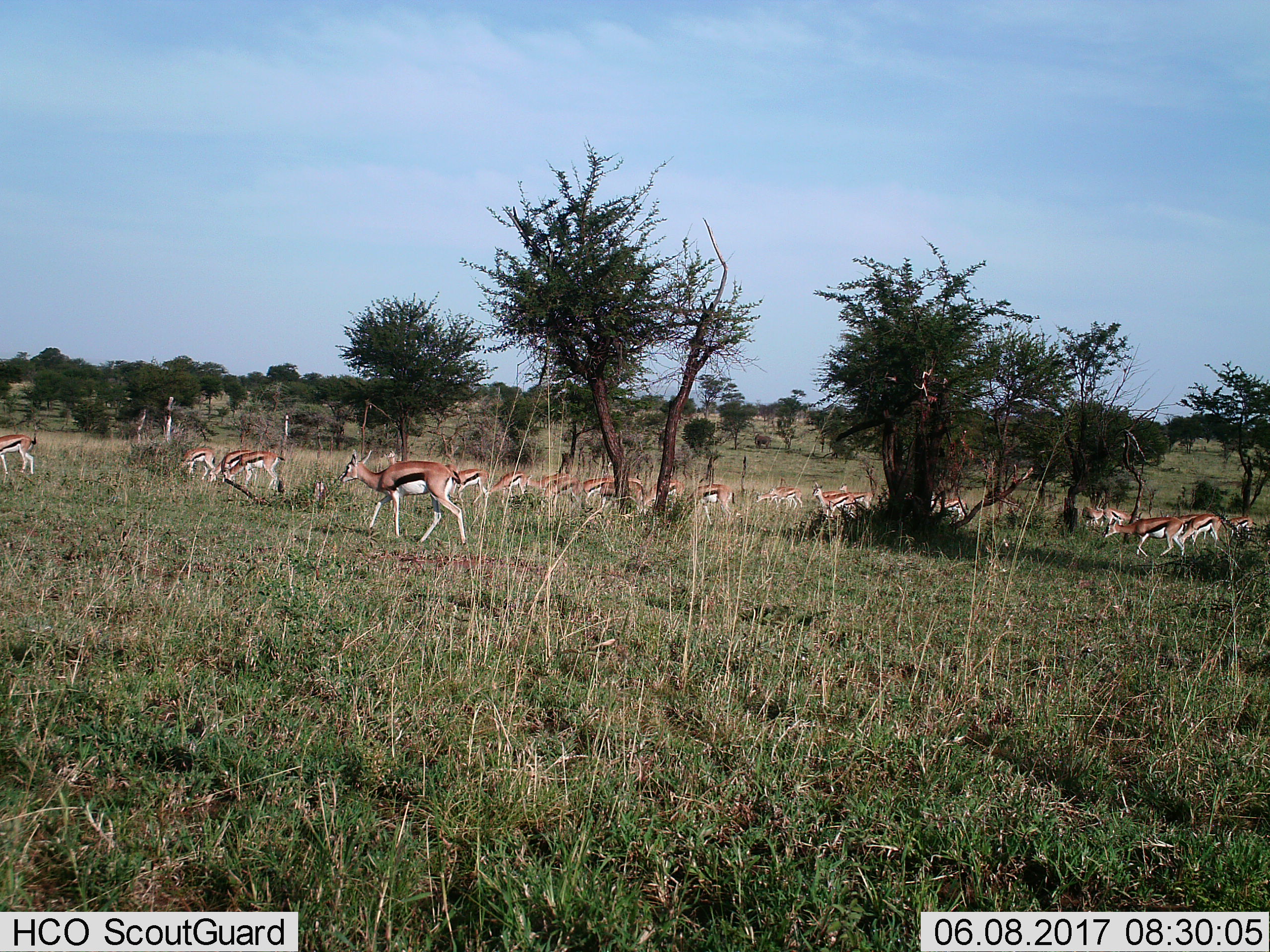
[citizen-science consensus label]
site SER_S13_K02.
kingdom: Animalia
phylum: Chordata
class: Mammalia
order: Artiodactyla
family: Bovidae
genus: Eudorcas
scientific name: Eudorcas thomsonii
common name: thomson's gazelle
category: gazellethomsons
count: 11-50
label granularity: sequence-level